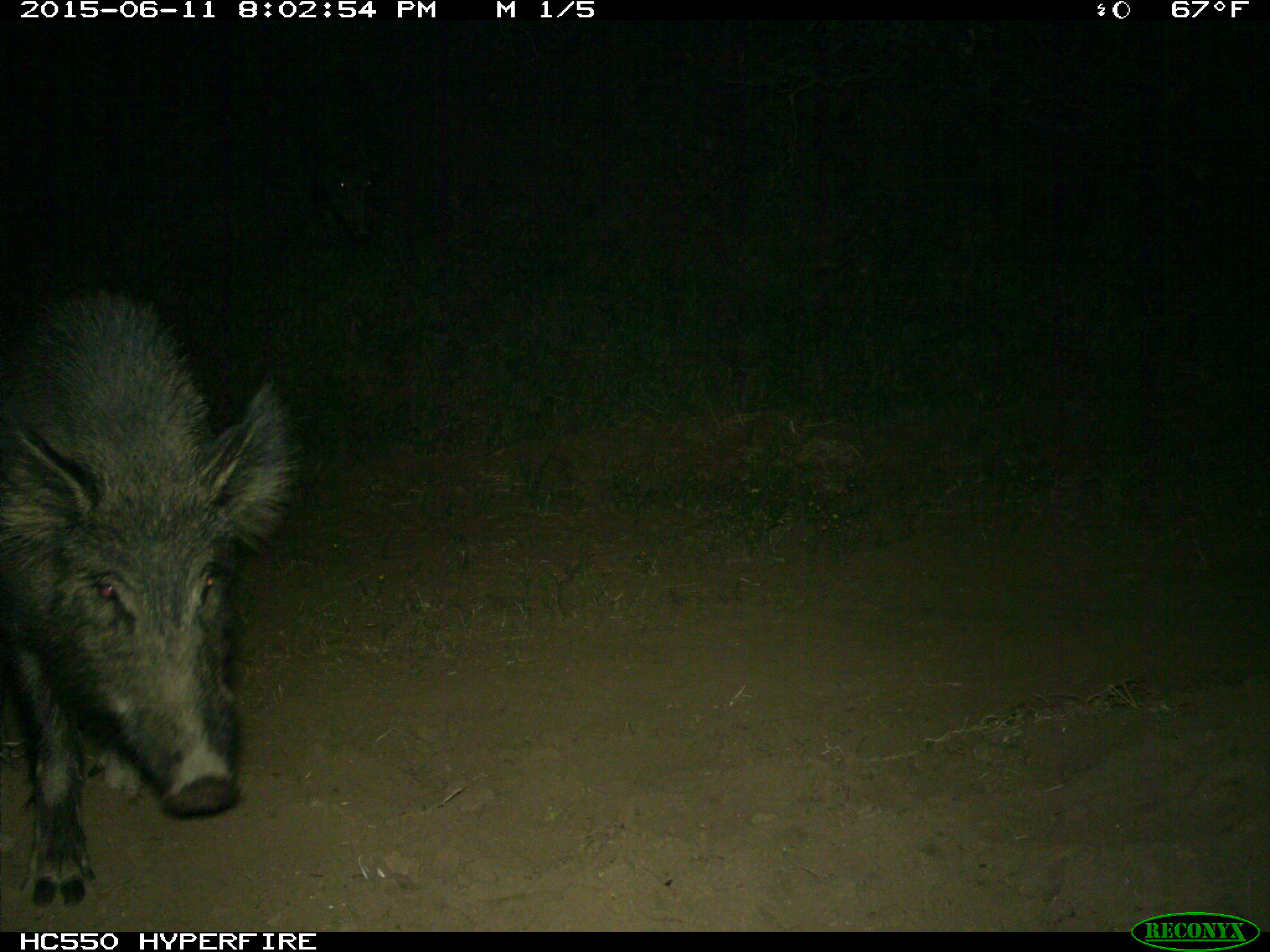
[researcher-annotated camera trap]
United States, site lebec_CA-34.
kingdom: Animalia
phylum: Chordata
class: Mammalia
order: Artiodactyla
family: Suidae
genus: Sus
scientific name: Sus scrofa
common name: wild boar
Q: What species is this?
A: Sus scrofa (wild boar).